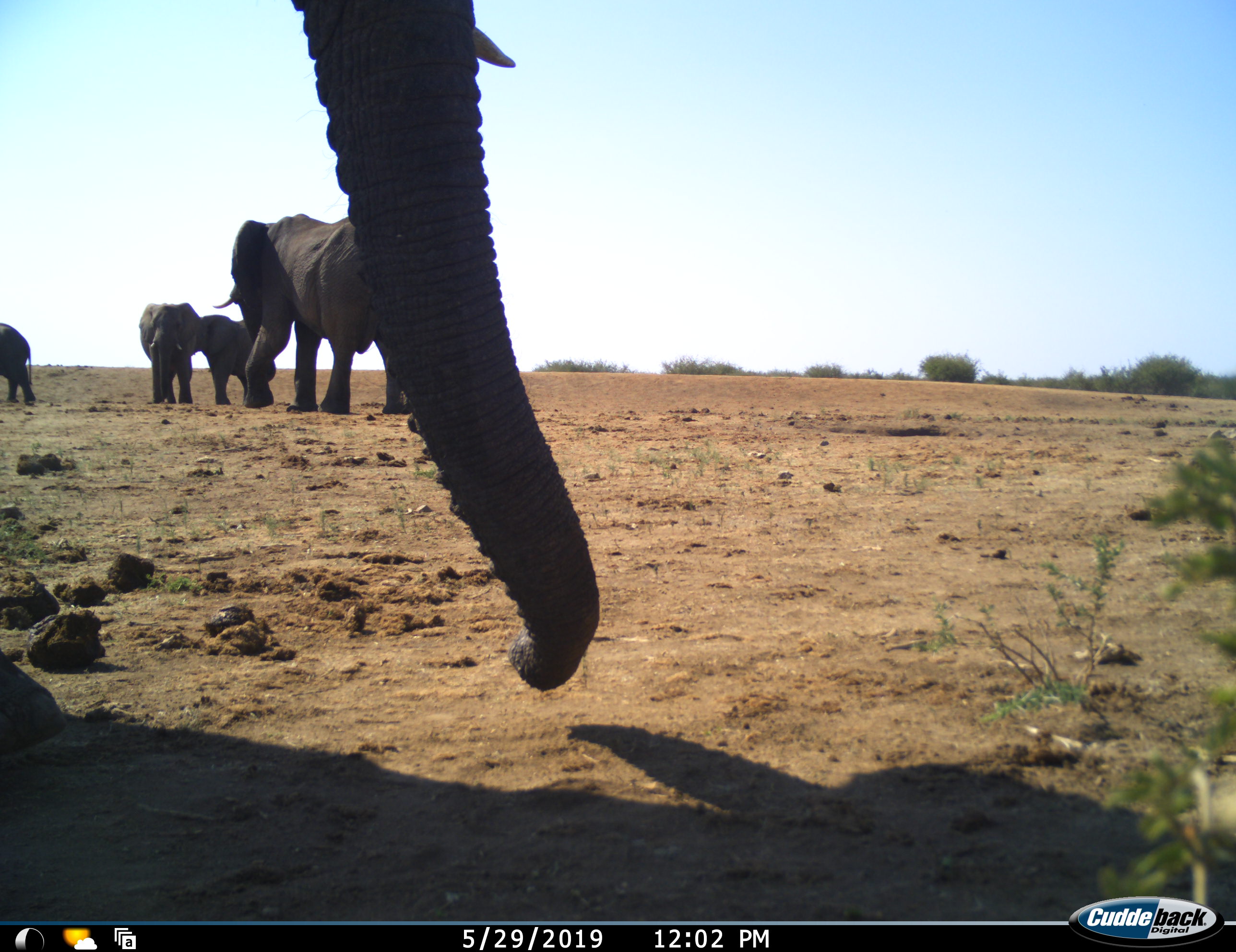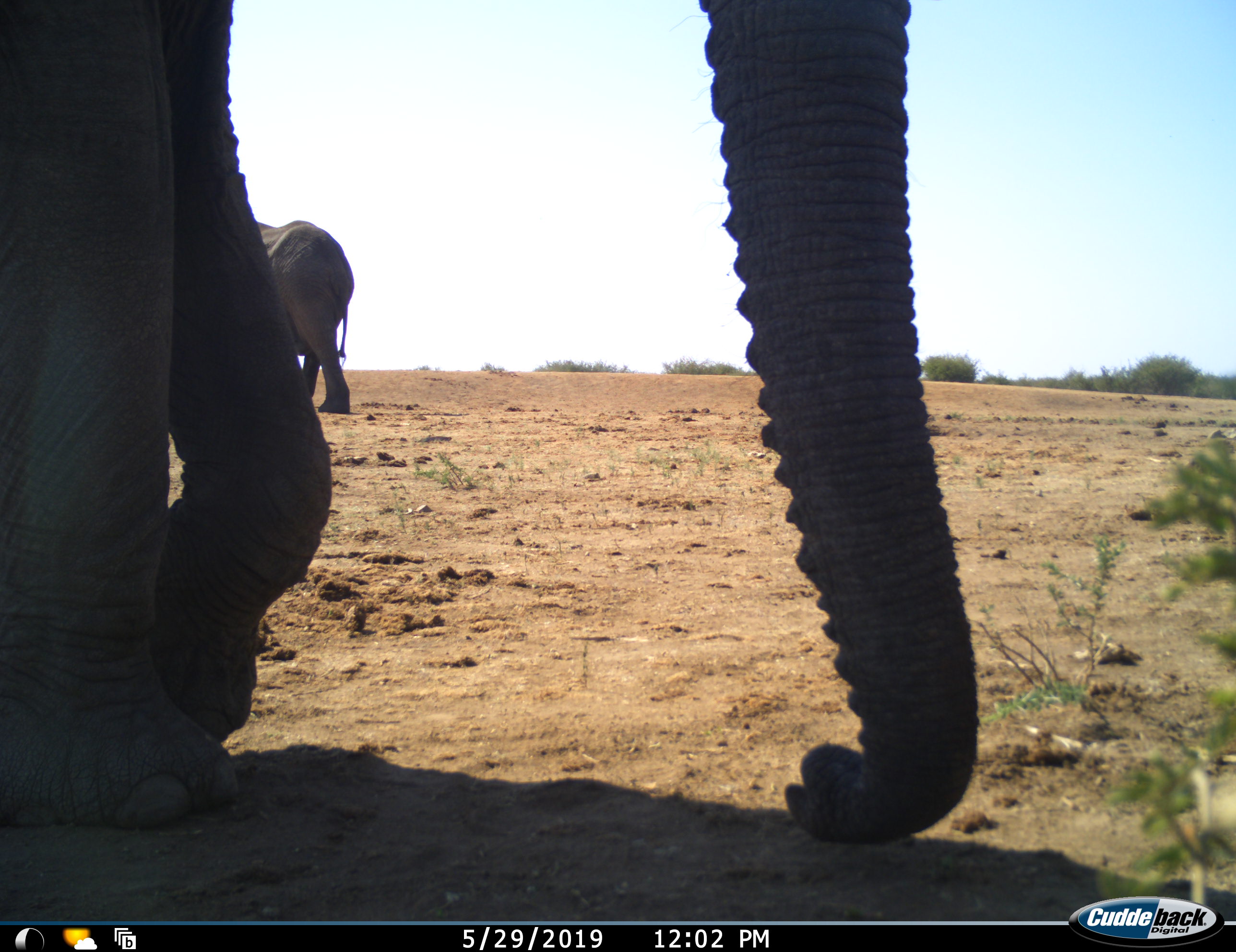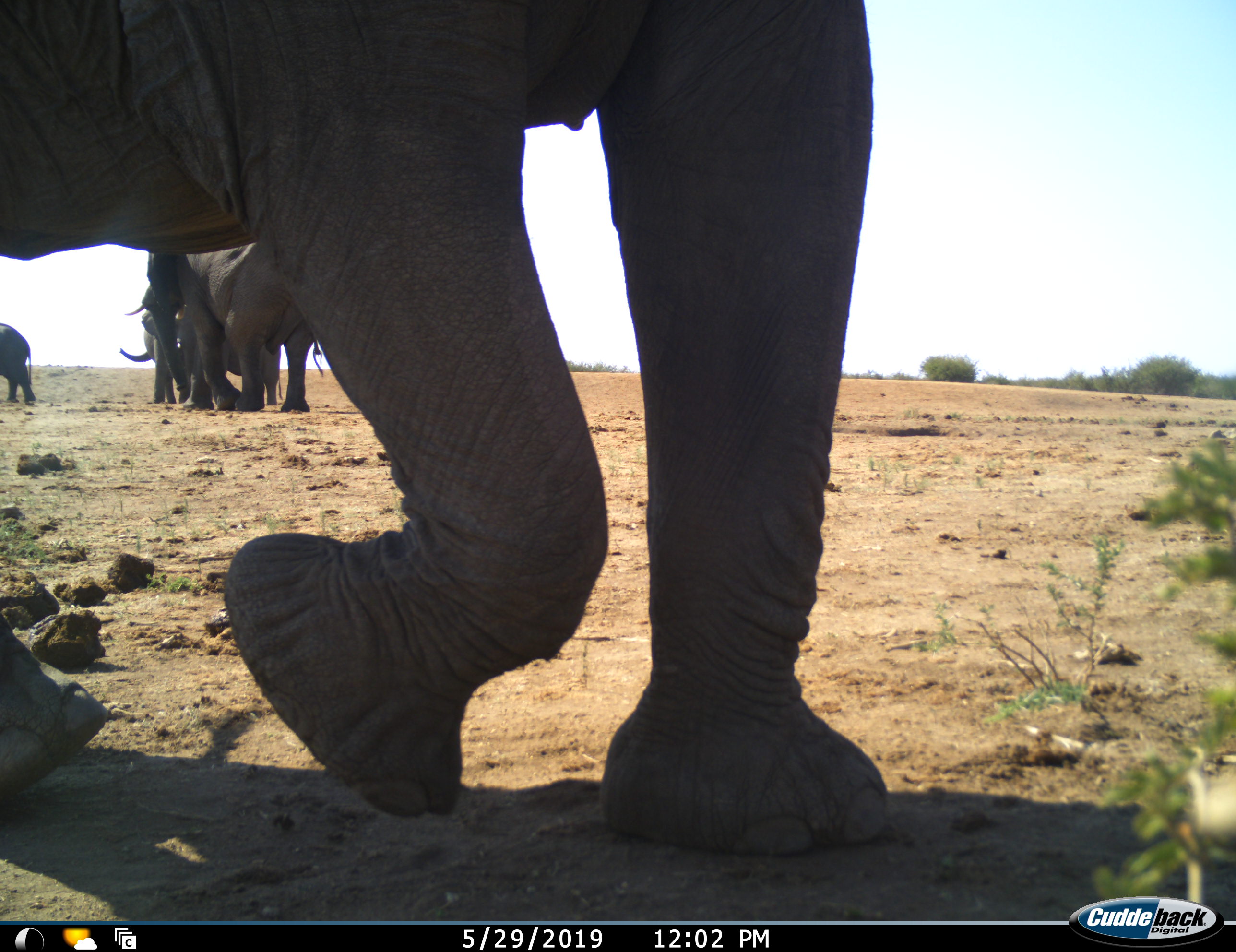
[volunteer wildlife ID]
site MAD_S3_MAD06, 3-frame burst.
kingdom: Animalia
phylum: Chordata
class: Mammalia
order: Proboscidea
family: Elephantidae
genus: Loxodonta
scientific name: Loxodonta africana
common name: african bush elephant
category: elephant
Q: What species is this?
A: Elephant (african bush elephant) (Loxodonta africana).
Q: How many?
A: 5.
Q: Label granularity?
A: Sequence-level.